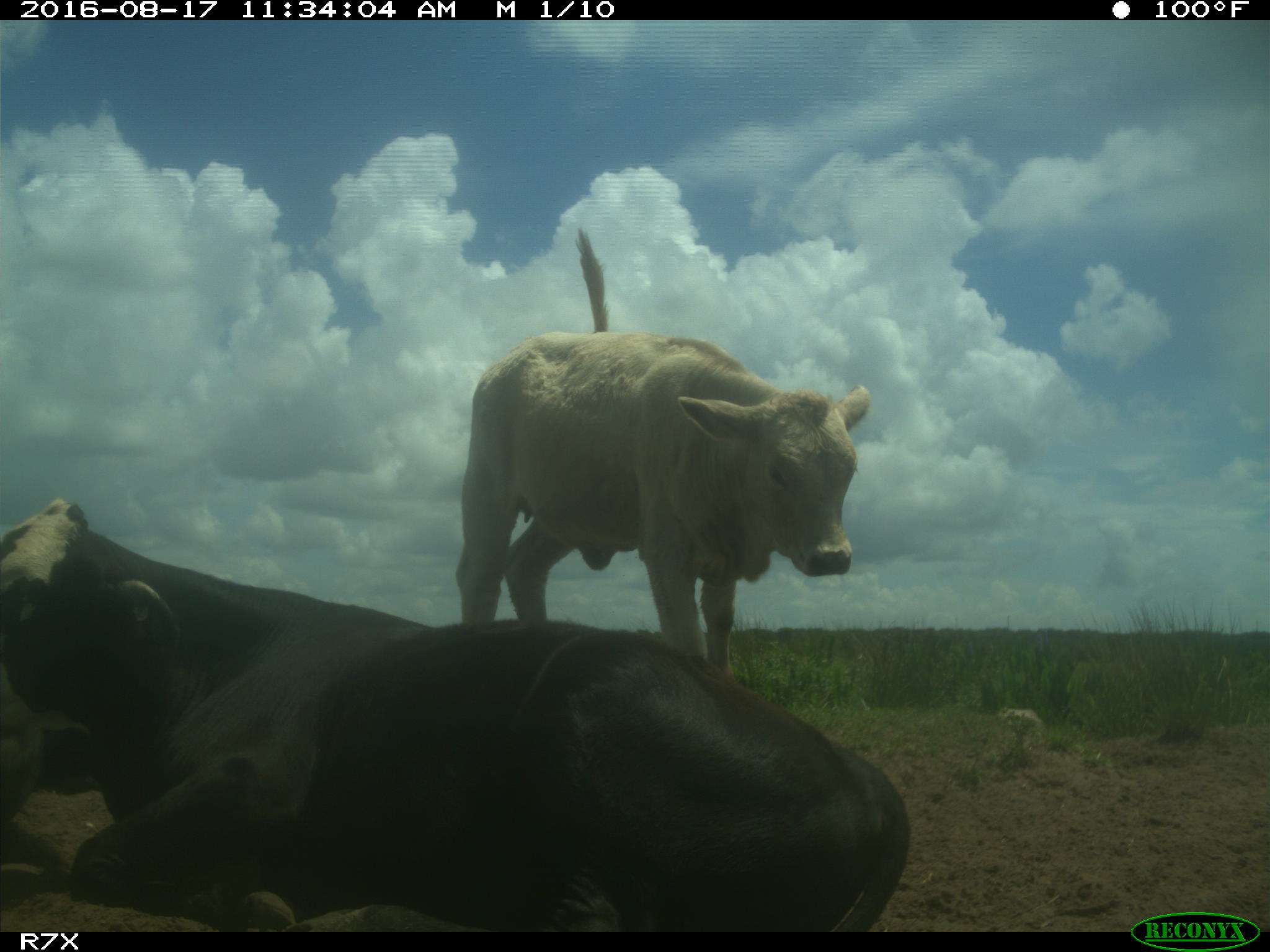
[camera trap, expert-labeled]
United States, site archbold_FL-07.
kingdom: Animalia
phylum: Chordata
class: Mammalia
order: Artiodactyla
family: Bovidae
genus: Bos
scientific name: Bos taurus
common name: domestic cow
Bos taurus (domestic cow).